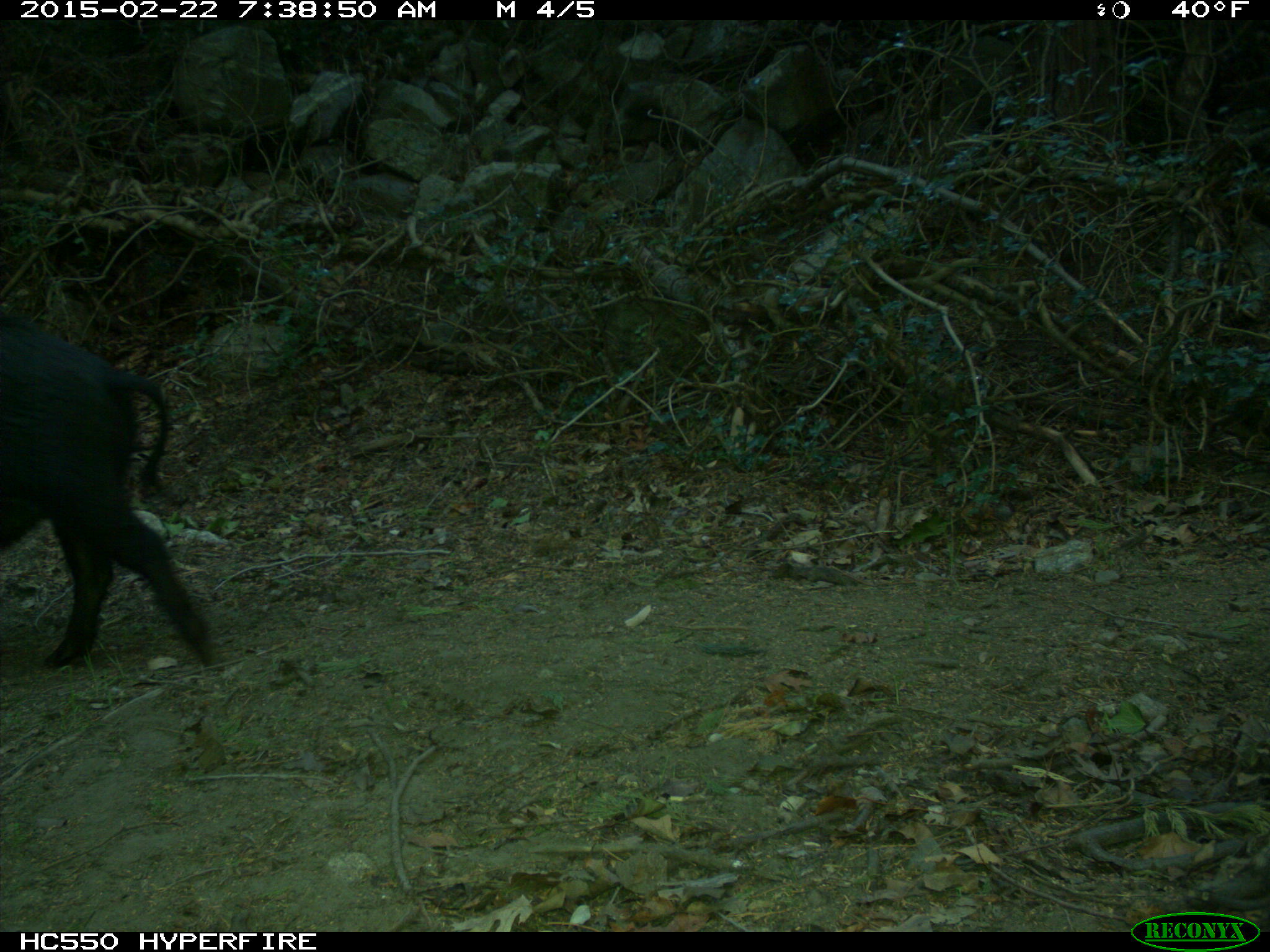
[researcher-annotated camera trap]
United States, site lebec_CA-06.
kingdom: Animalia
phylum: Chordata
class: Mammalia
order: Artiodactyla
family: Suidae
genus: Sus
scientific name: Sus scrofa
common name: wild boar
Sus scrofa (wild boar).